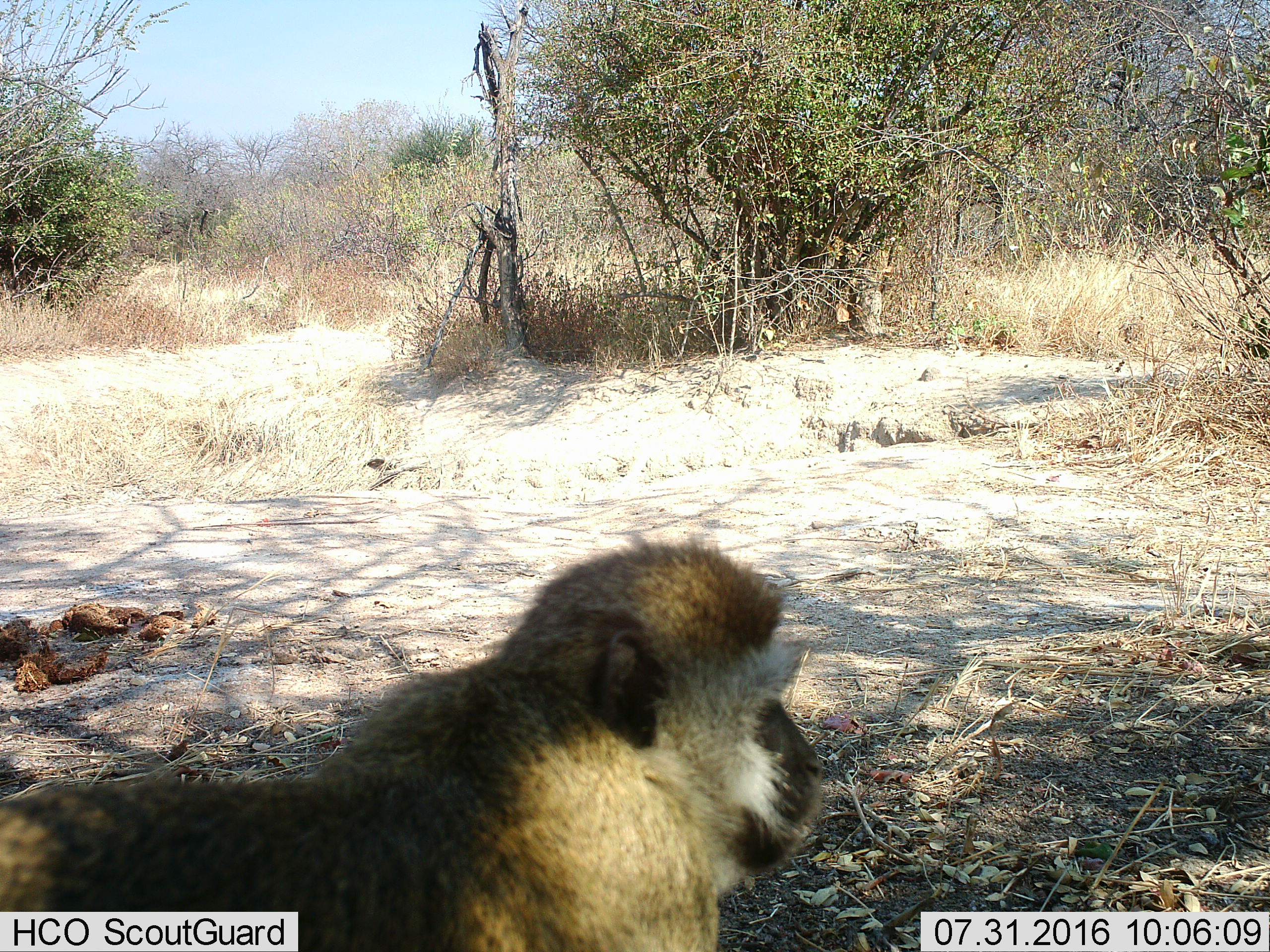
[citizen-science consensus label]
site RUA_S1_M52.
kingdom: Animalia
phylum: Chordata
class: Mammalia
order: Primates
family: Cercopithecidae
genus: Chlorocebus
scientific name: Chlorocebus pygerythrus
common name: vervet monkey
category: monkeyvervet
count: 1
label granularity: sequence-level